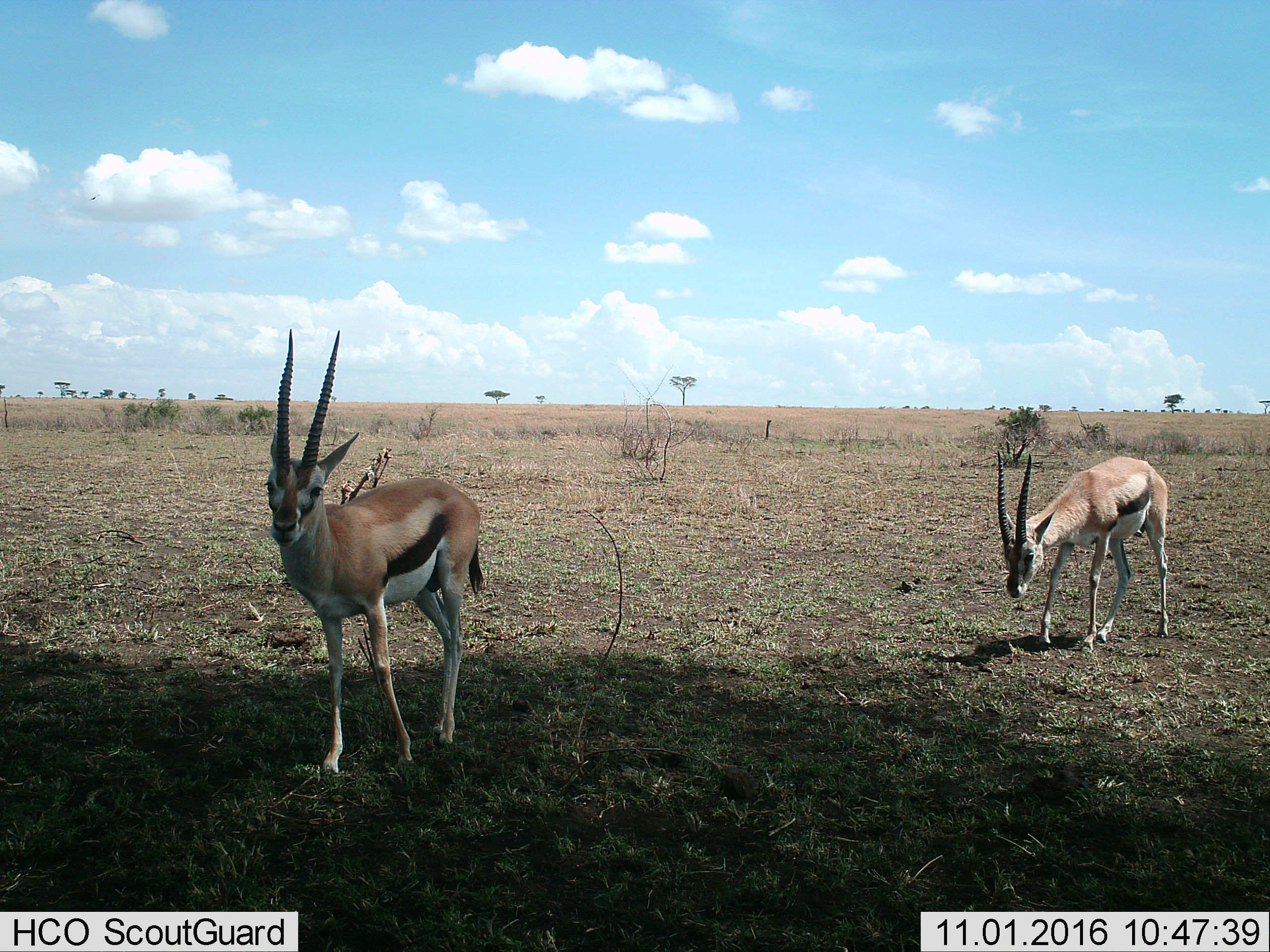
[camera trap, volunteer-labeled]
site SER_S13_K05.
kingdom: Animalia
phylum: Chordata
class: Mammalia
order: Artiodactyla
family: Bovidae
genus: Eudorcas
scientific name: Eudorcas thomsonii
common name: thomson's gazelle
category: gazellethomsons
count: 2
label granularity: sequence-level